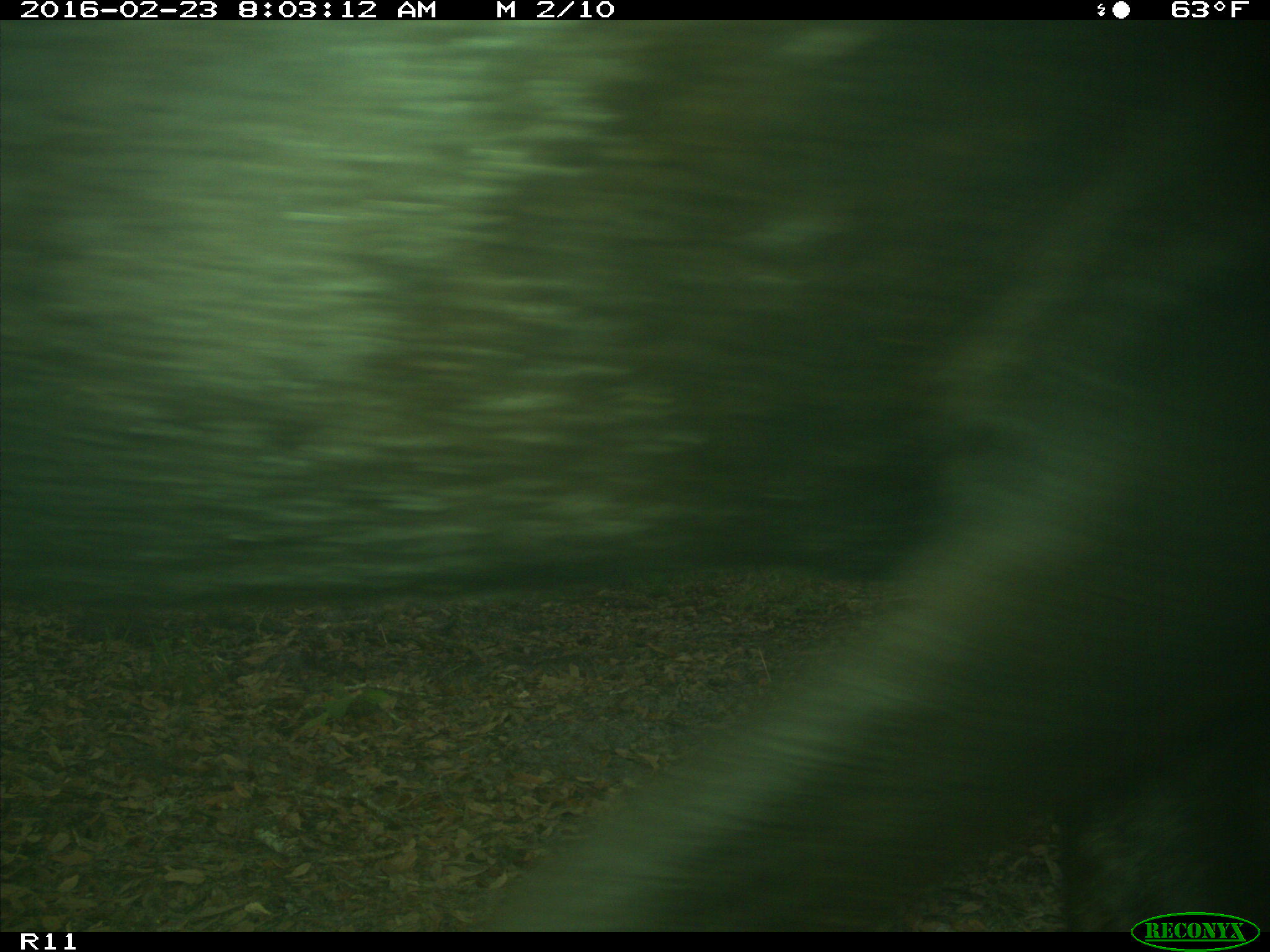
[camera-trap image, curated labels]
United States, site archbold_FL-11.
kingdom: Animalia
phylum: Chordata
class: Mammalia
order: Artiodactyla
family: Bovidae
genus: Bos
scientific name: Bos taurus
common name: domestic cow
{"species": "Bos taurus (domestic cow)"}